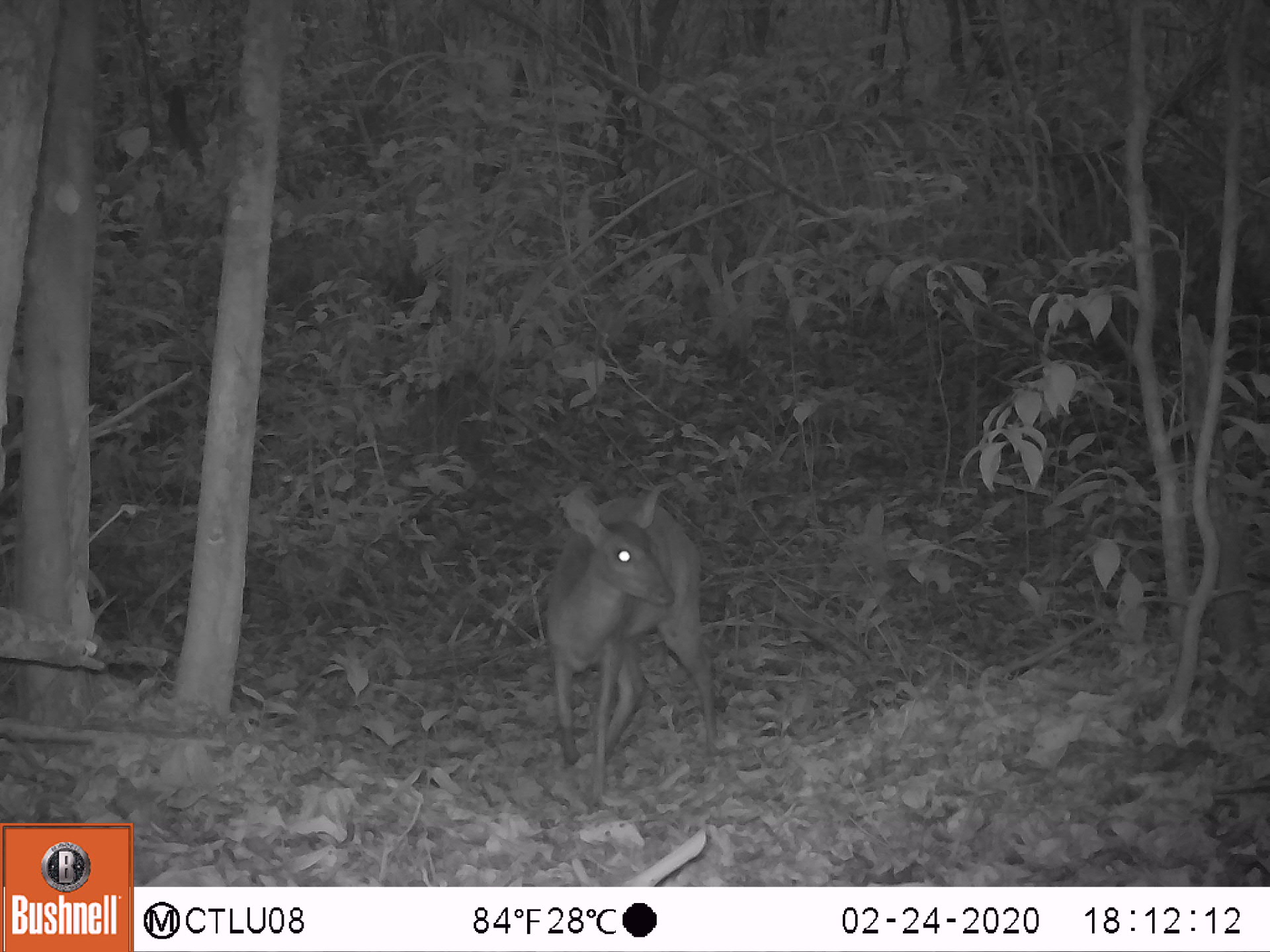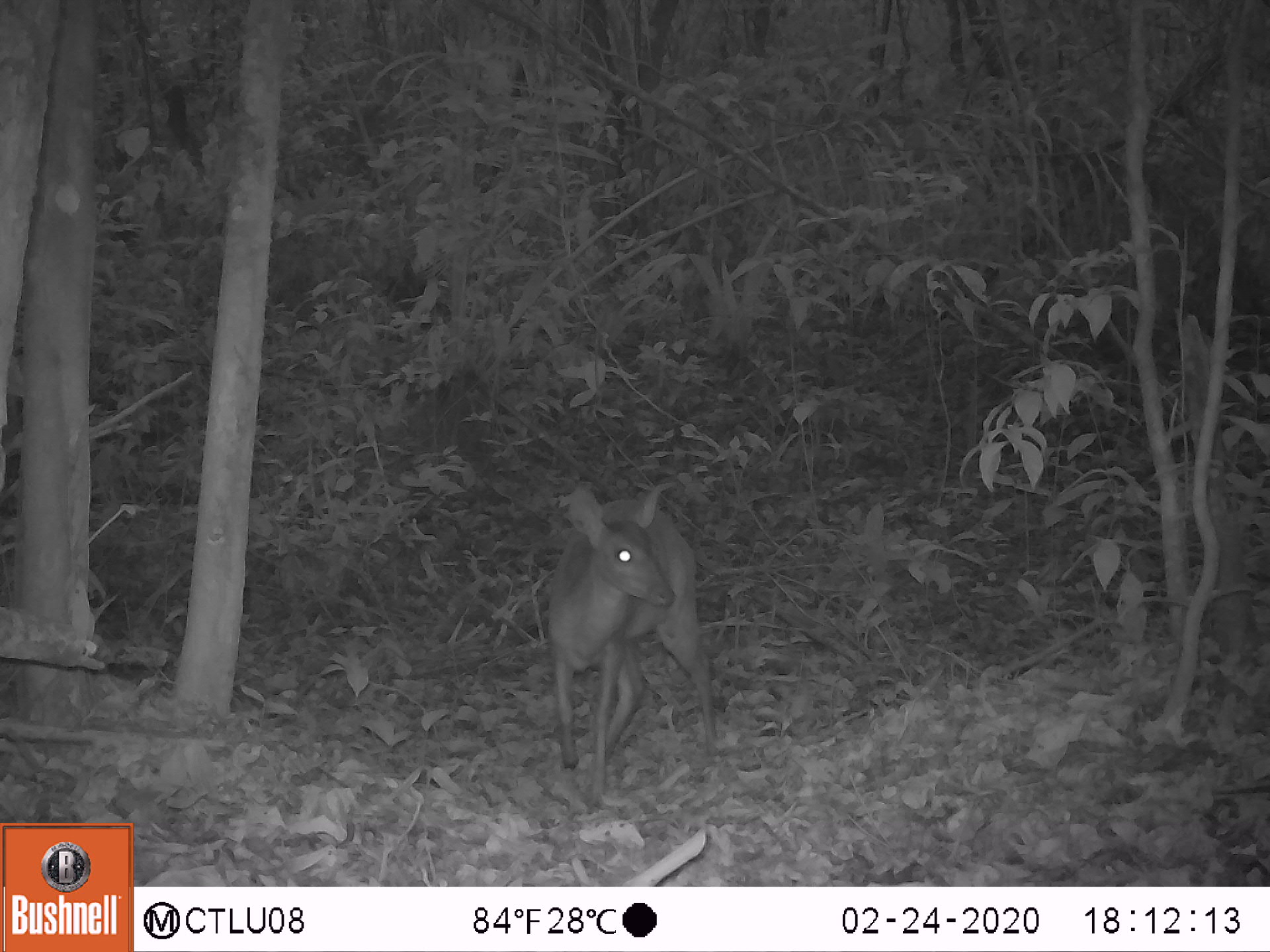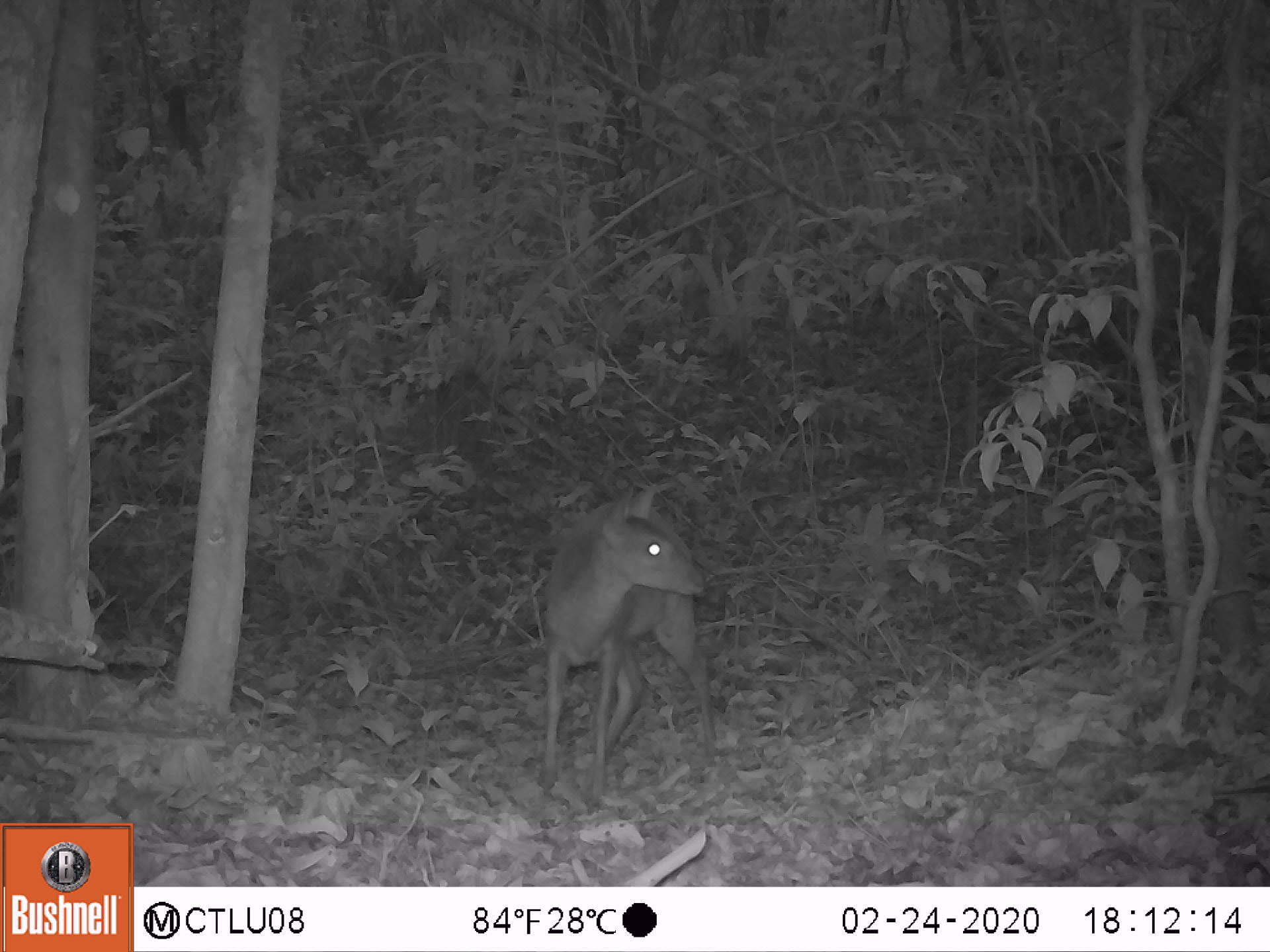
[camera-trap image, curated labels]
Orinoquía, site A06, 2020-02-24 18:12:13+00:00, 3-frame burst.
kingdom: Animalia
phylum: Chordata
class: Mammalia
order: Artiodactyla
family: Cervidae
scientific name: Cervidae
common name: deer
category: unknown cervid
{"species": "unknown cervid (deer) (Cervidae)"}